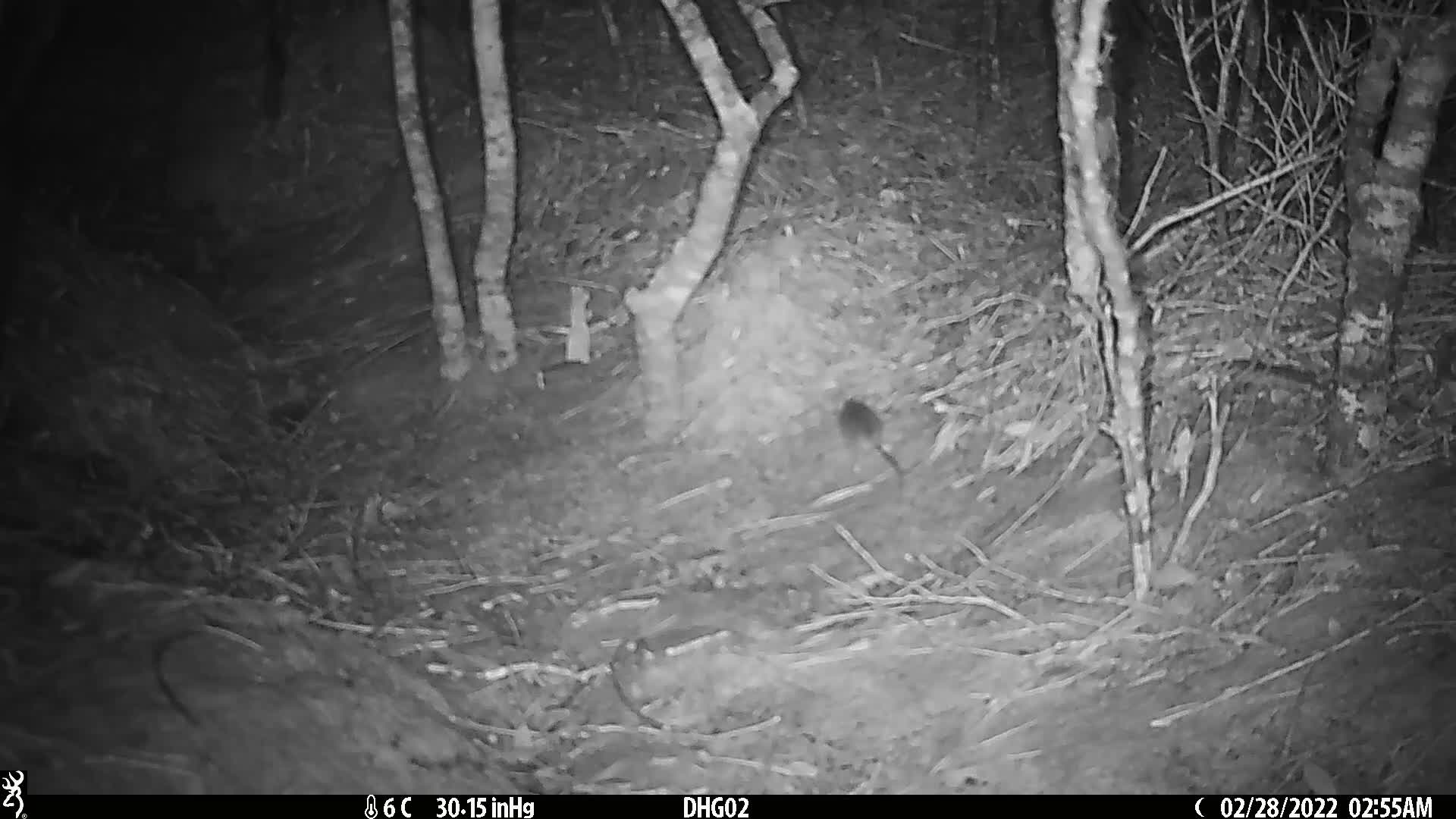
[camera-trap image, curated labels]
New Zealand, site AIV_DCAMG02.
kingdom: Animalia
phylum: Chordata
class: Mammalia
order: Rodentia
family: Muridae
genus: Mus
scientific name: Mus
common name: mouse